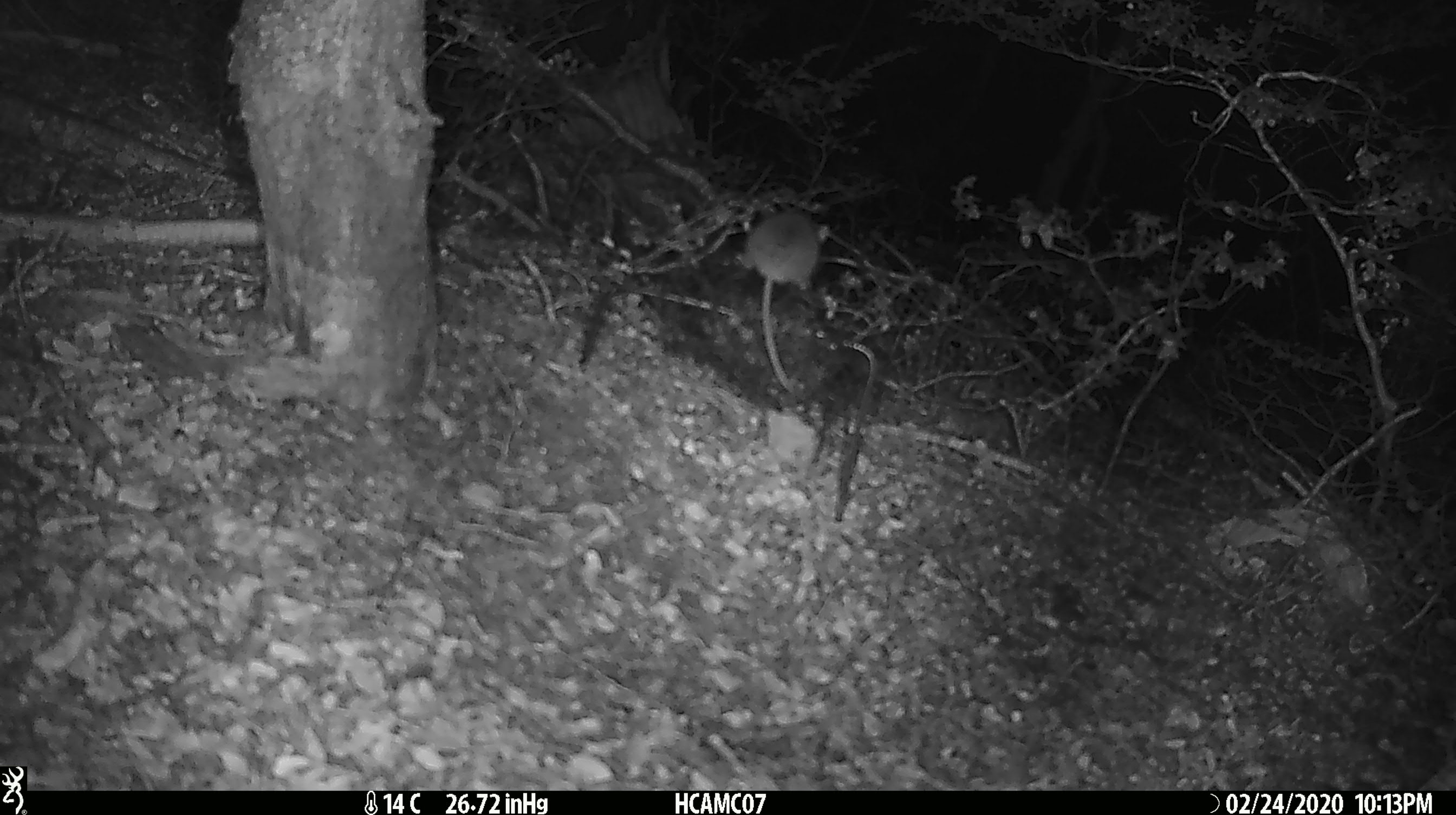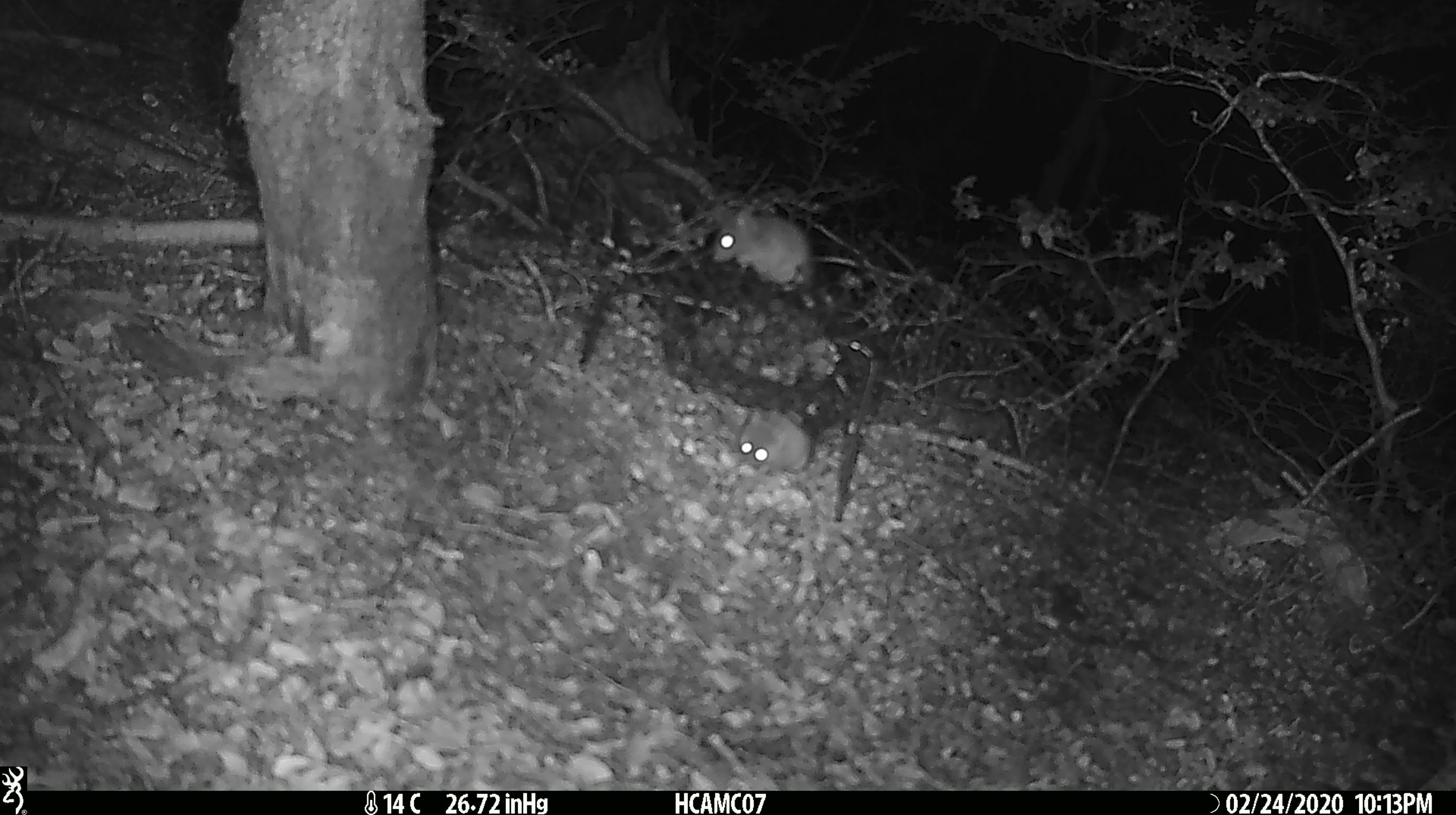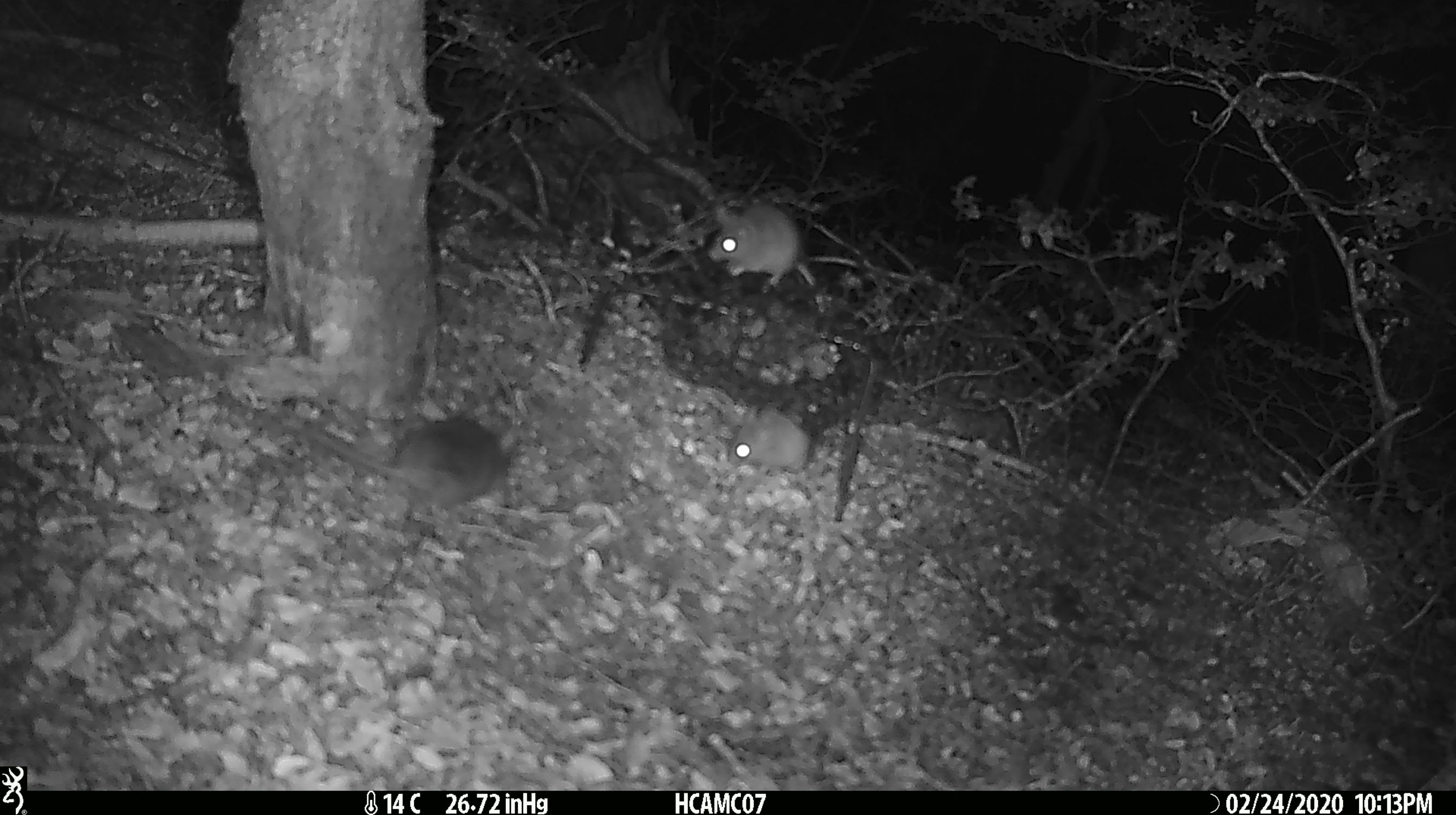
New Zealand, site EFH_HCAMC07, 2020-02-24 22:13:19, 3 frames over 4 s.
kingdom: Animalia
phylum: Chordata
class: Mammalia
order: Rodentia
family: Muridae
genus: Mus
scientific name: Mus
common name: mouse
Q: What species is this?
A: Mouse (Mus).